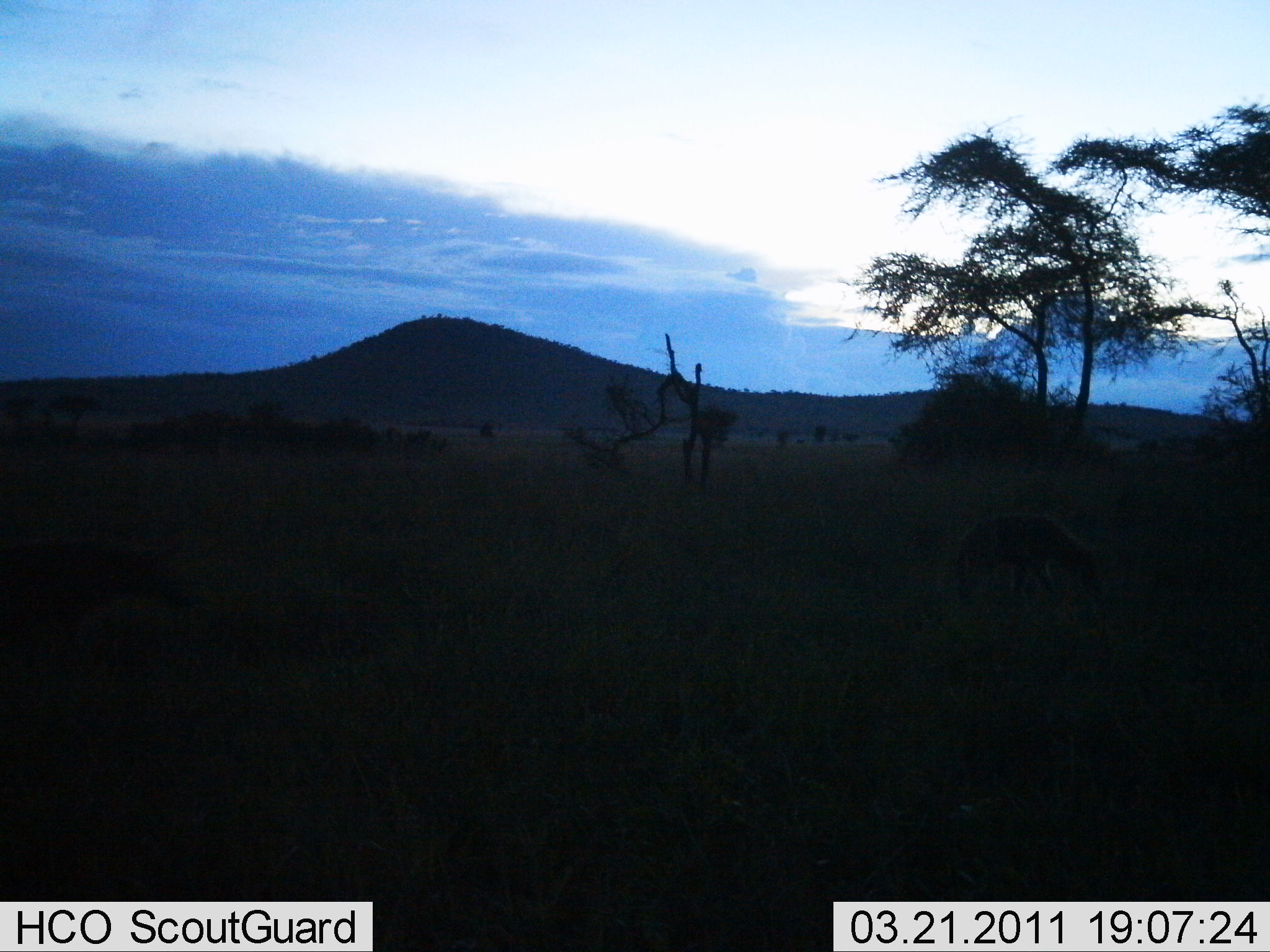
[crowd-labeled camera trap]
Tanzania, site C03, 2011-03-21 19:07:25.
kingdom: Animalia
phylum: Chordata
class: Mammalia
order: Carnivora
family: Hyaenidae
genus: Crocuta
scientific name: Crocuta crocuta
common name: spotted hyena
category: hyenaspotted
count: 2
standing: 50%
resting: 0%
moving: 50%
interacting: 0%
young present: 0%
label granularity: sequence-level